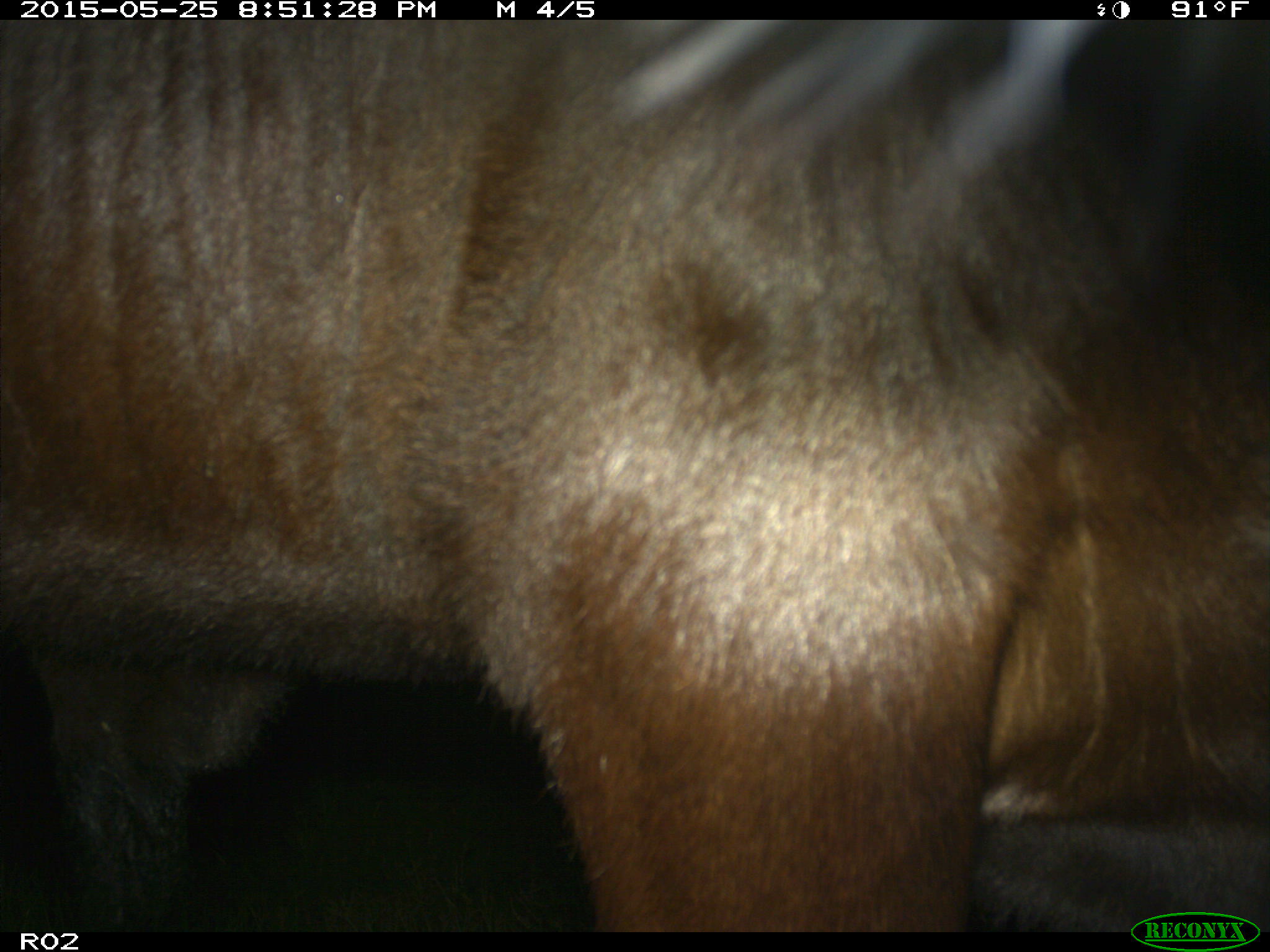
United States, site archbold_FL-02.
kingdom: Animalia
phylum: Chordata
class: Mammalia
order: Artiodactyla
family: Bovidae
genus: Bos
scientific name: Bos taurus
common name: domestic cow